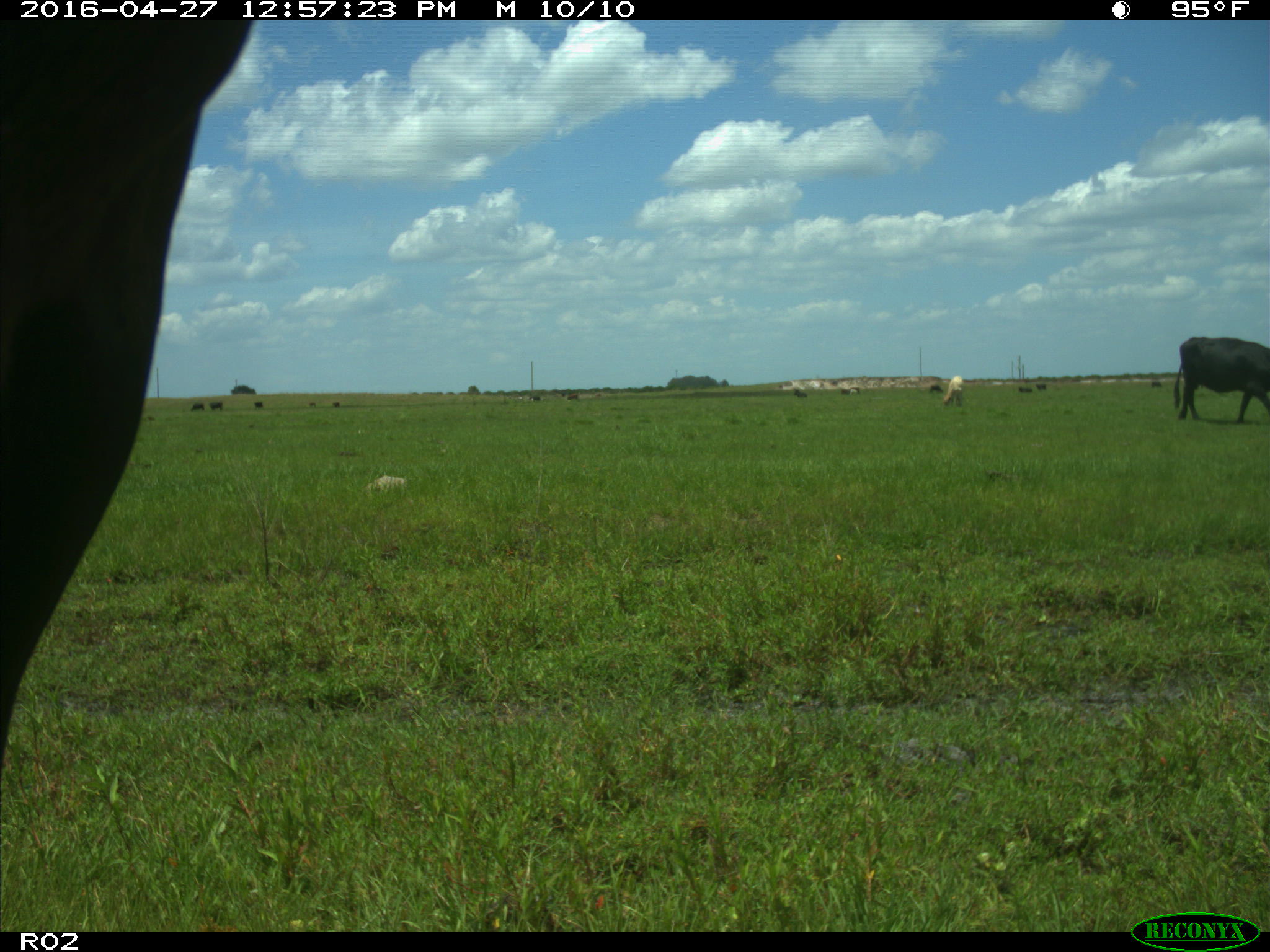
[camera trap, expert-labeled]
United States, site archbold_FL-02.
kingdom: Animalia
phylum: Chordata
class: Mammalia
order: Artiodactyla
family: Bovidae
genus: Bos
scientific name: Bos taurus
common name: domestic cow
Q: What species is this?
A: Bos taurus (domestic cow).